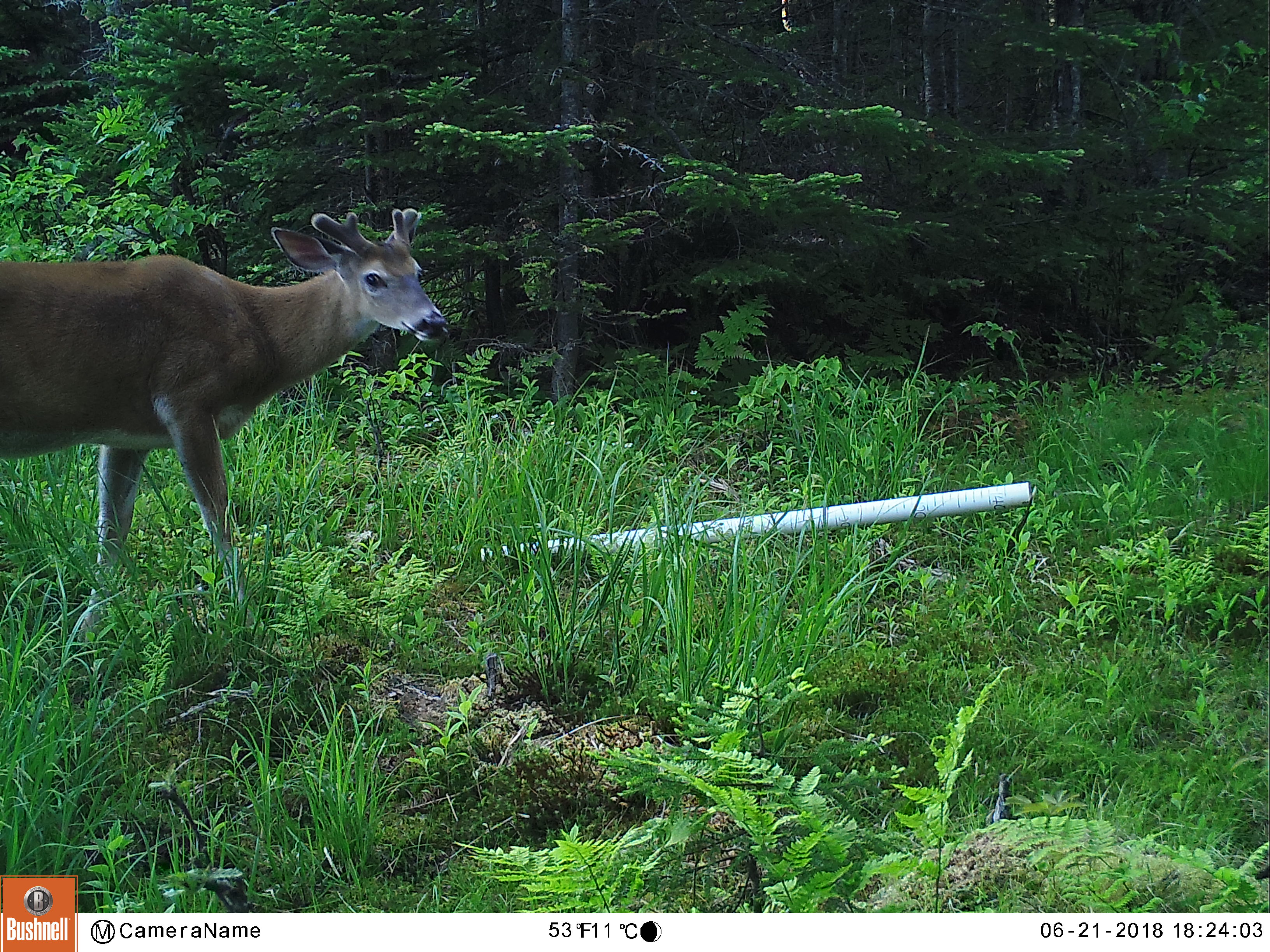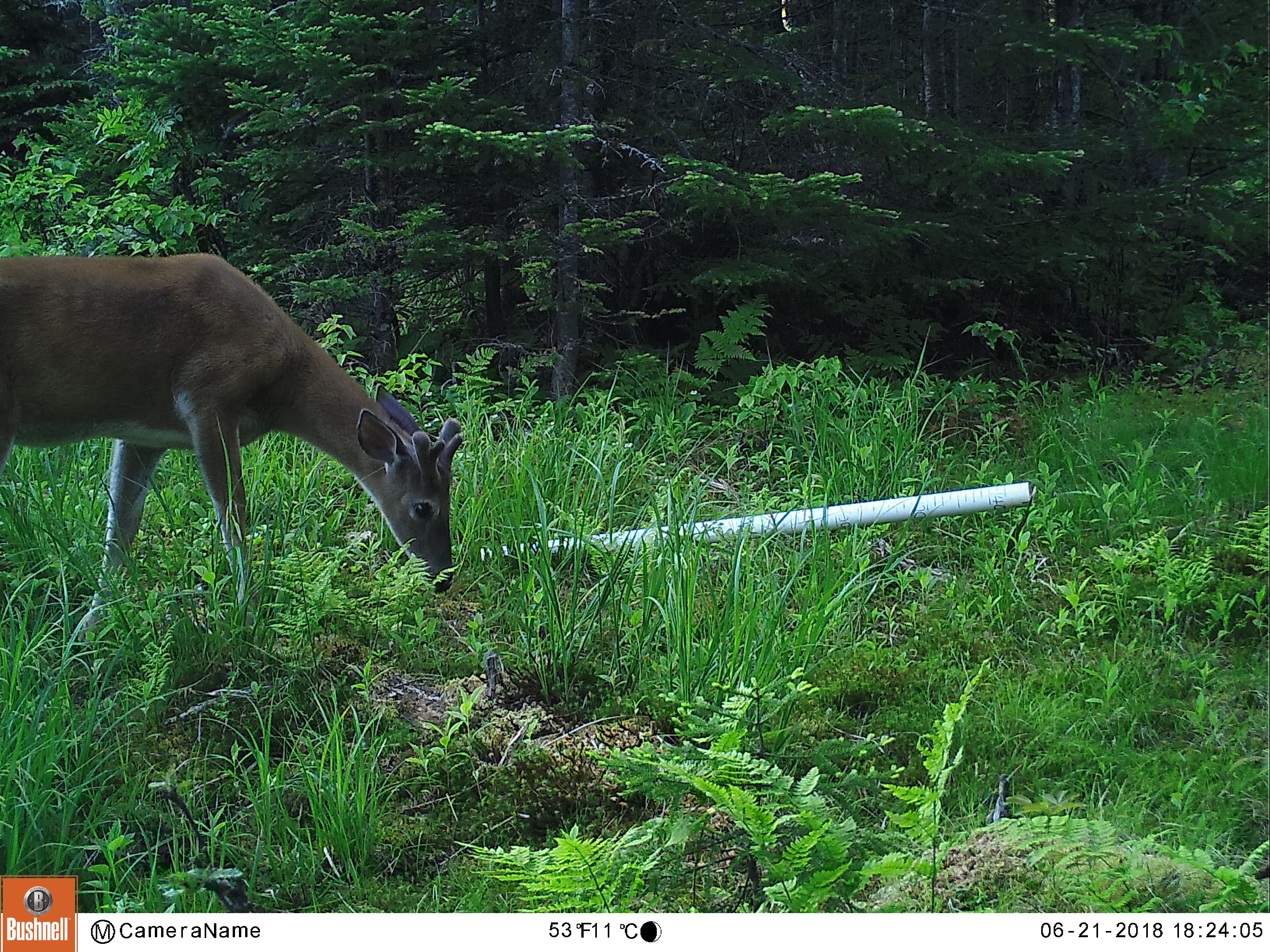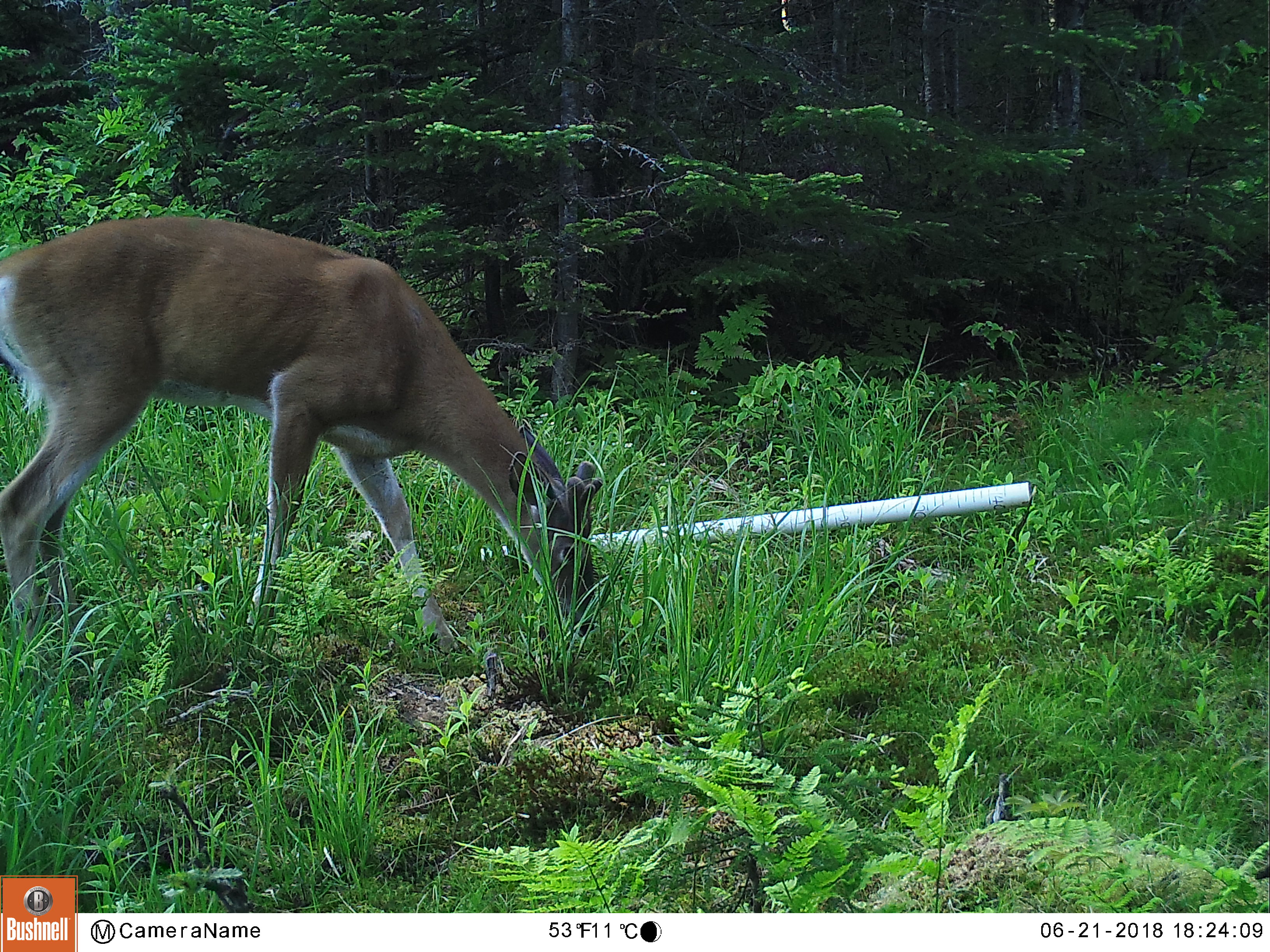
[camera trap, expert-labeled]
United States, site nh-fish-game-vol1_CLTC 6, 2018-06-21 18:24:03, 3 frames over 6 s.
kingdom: Animalia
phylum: Chordata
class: Mammalia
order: Artiodactyla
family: Cervidae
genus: Odocoileus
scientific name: Odocoileus virginianus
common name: white-tailed deer